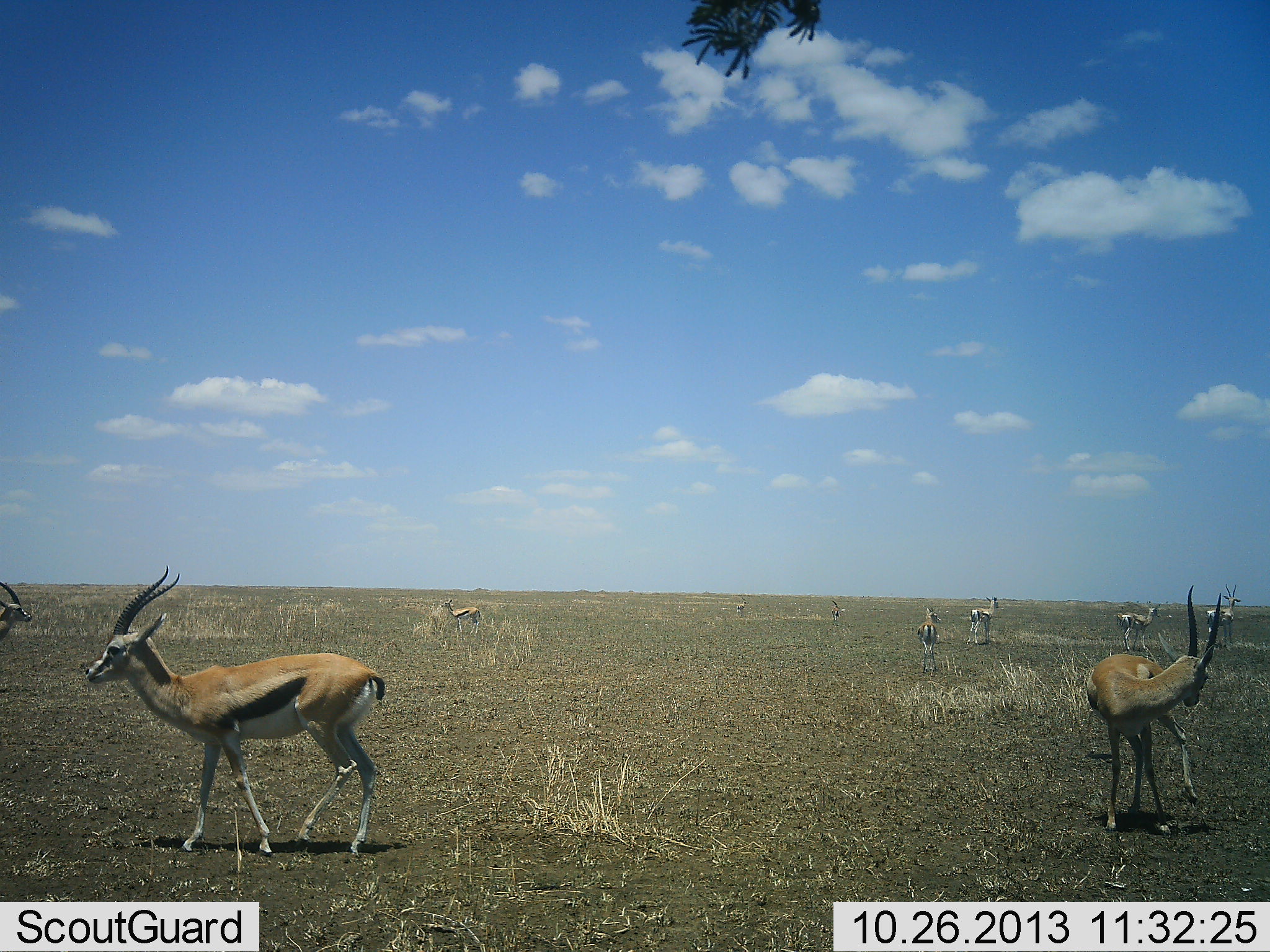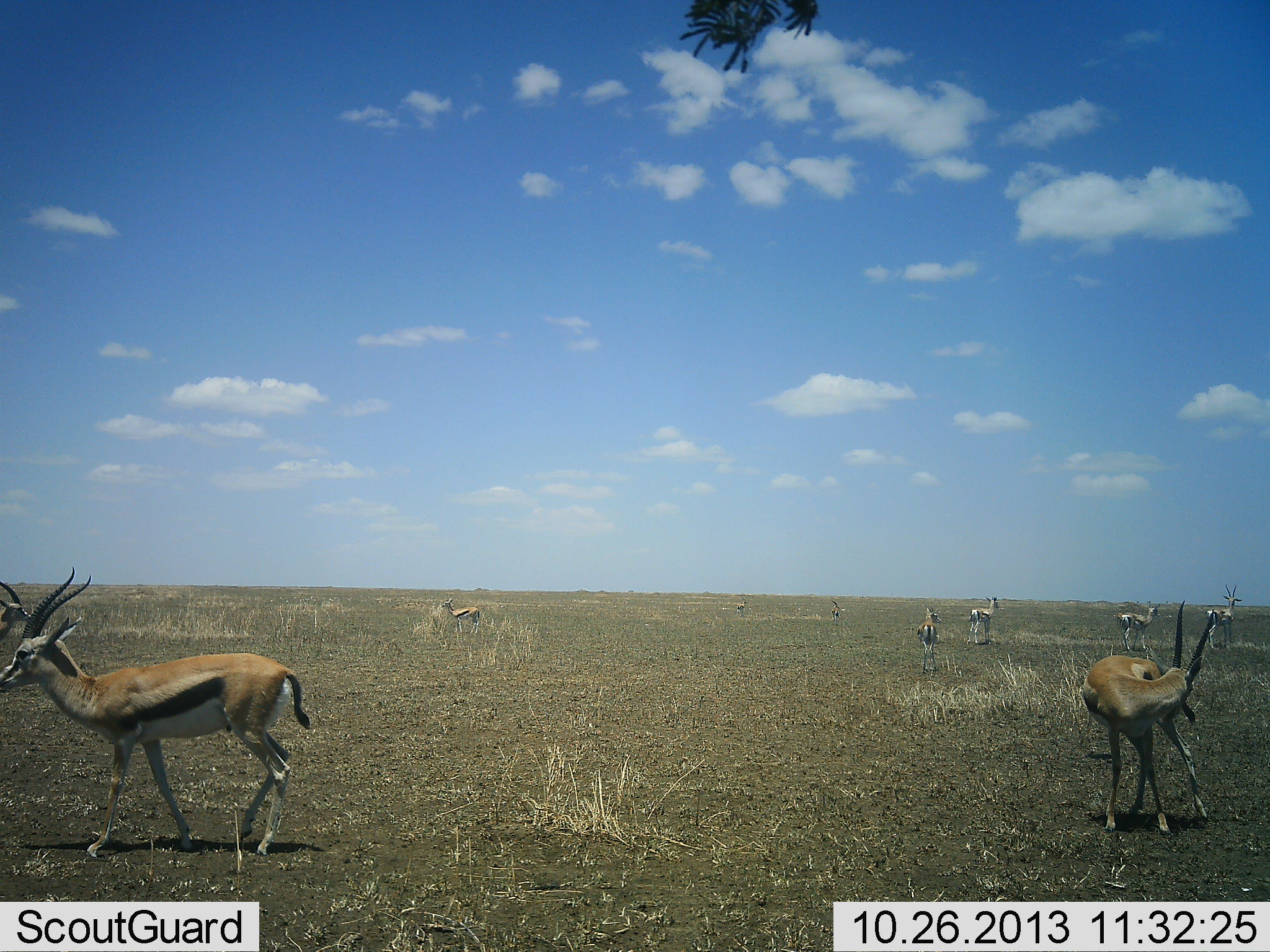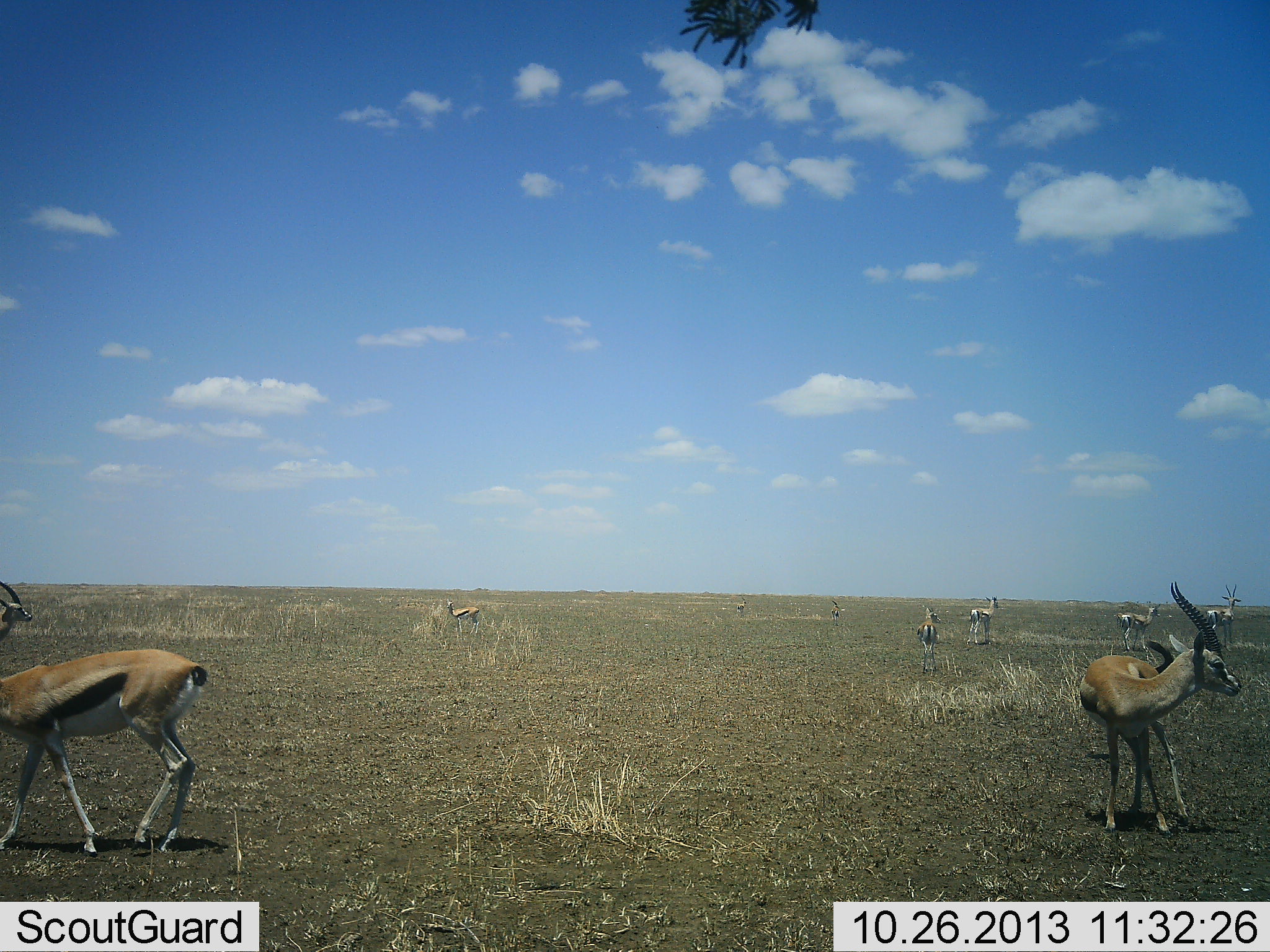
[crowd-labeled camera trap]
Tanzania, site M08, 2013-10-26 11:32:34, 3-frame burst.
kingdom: Animalia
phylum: Chordata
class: Mammalia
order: Artiodactyla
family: Bovidae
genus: Eudorcas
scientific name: Eudorcas thomsonii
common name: thomson's gazelle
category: gazellethomsons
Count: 10.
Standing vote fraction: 89%.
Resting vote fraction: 0%.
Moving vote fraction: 53%.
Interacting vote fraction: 0%.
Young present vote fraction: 0%.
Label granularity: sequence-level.